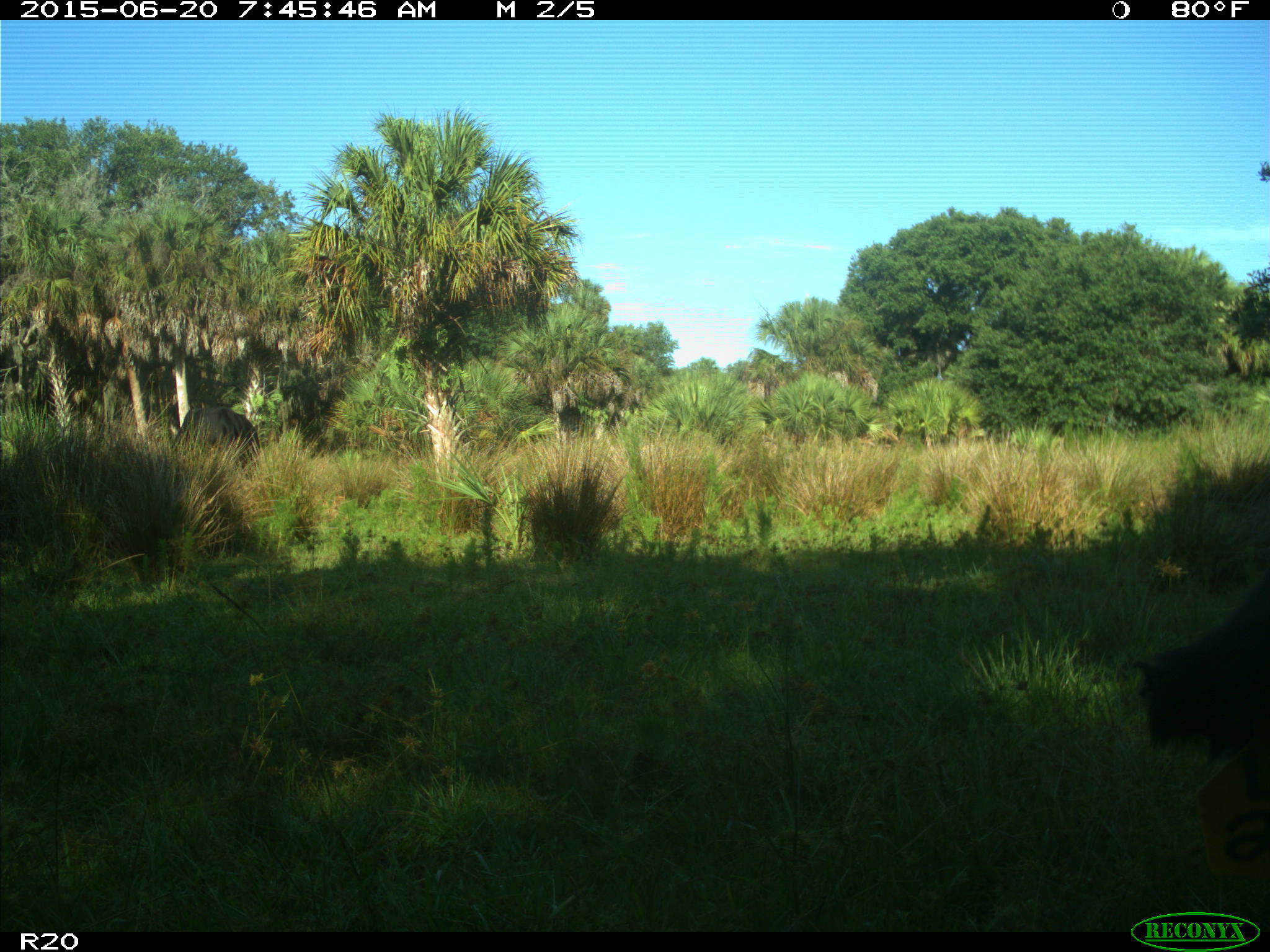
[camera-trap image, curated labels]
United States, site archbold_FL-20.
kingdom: Animalia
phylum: Chordata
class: Mammalia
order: Artiodactyla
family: Bovidae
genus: Bos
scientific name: Bos taurus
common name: domestic cow